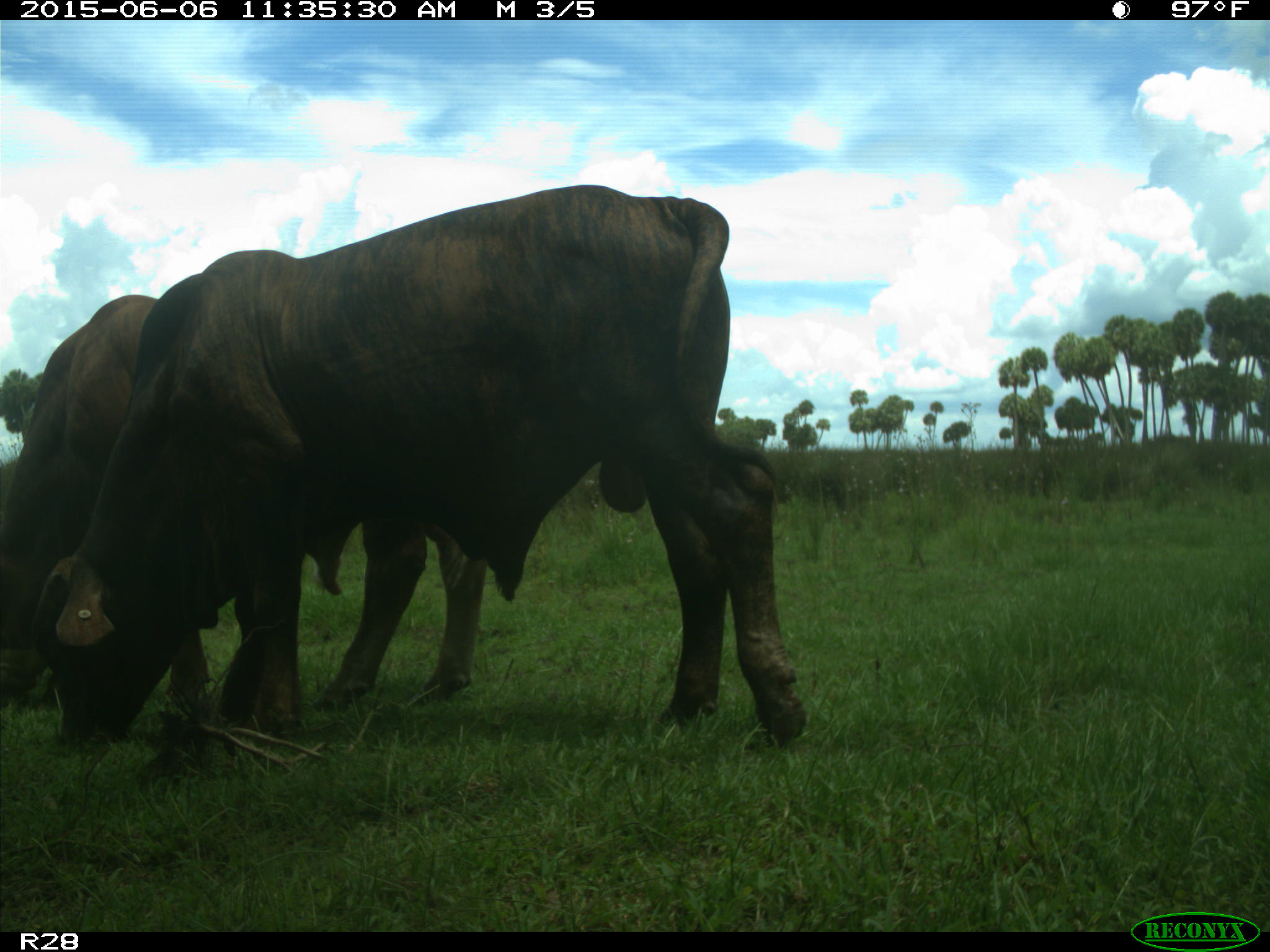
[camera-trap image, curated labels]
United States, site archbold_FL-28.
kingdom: Animalia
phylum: Chordata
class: Mammalia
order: Artiodactyla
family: Bovidae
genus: Bos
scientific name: Bos taurus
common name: domestic cow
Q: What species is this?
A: Bos taurus (domestic cow).